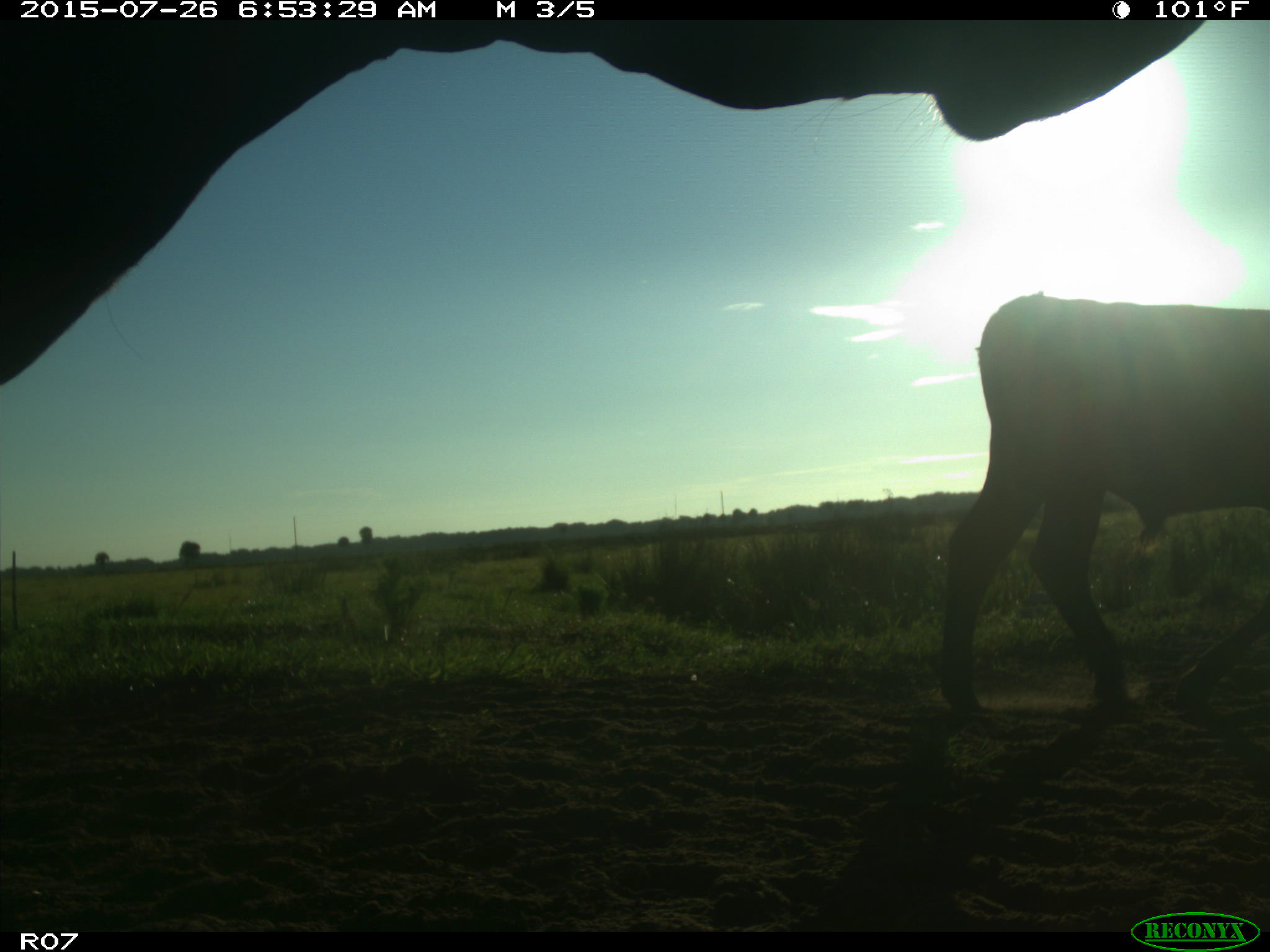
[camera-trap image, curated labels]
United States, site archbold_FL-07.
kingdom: Animalia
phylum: Chordata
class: Mammalia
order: Artiodactyla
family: Bovidae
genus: Bos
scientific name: Bos taurus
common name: domestic cow